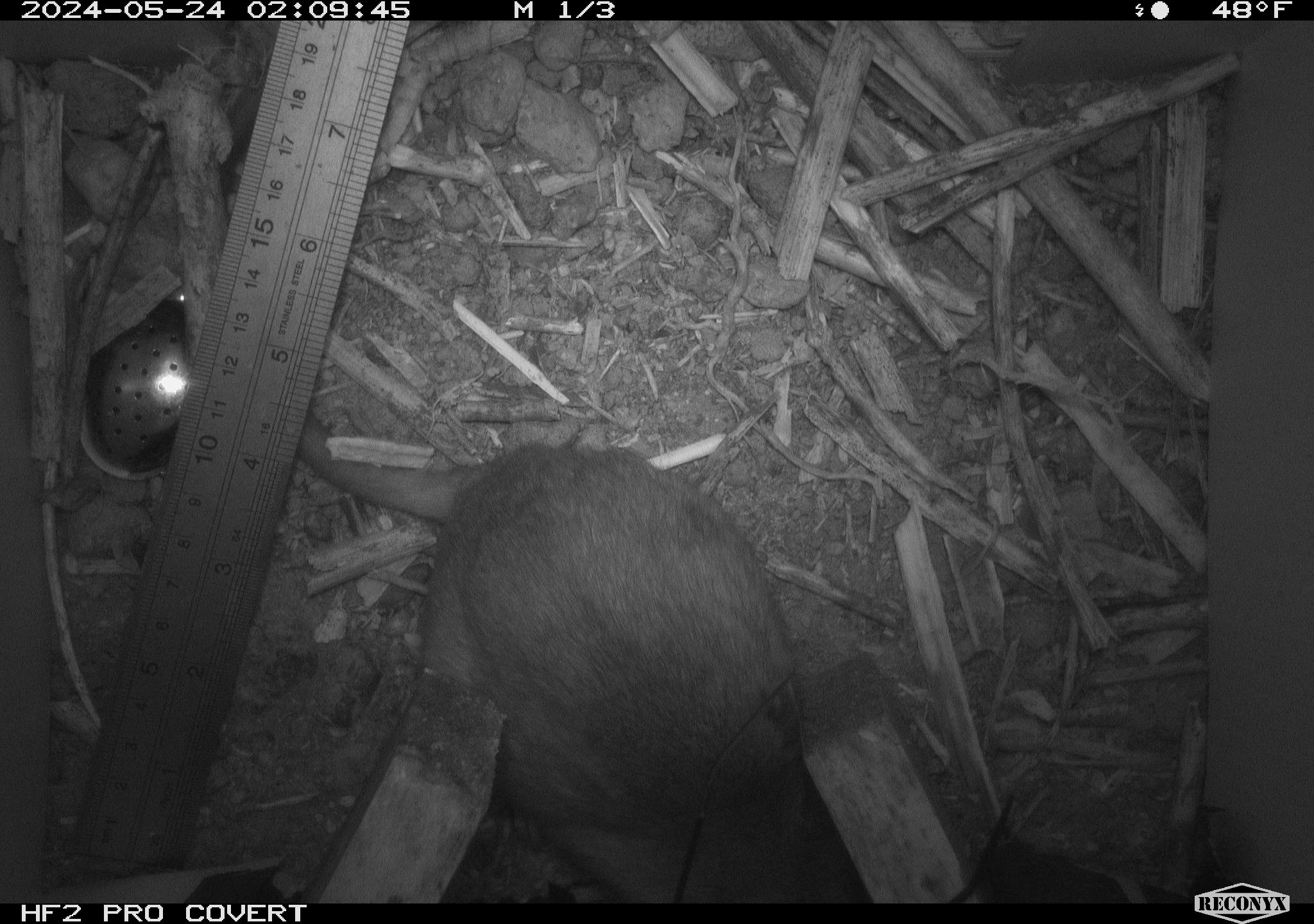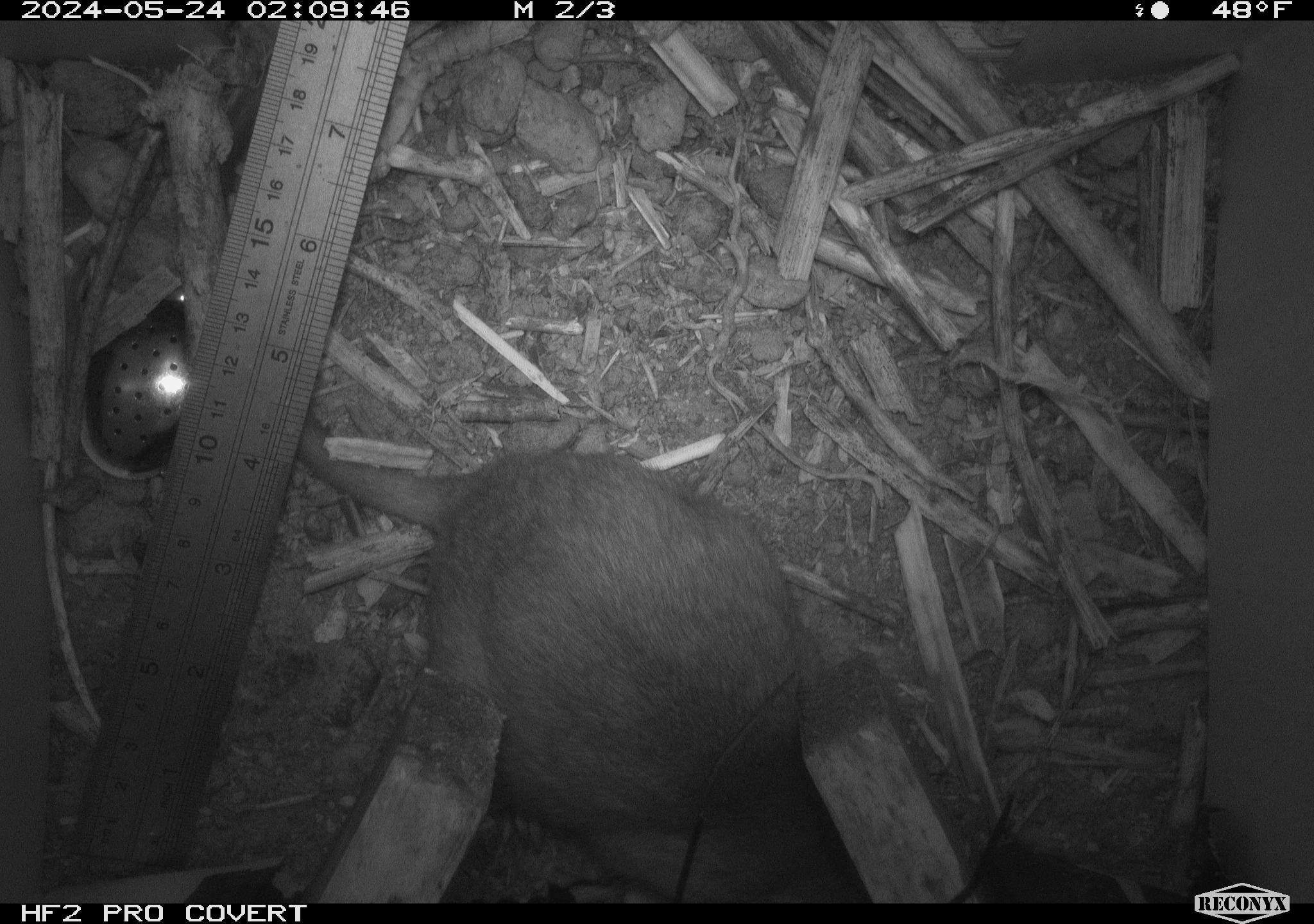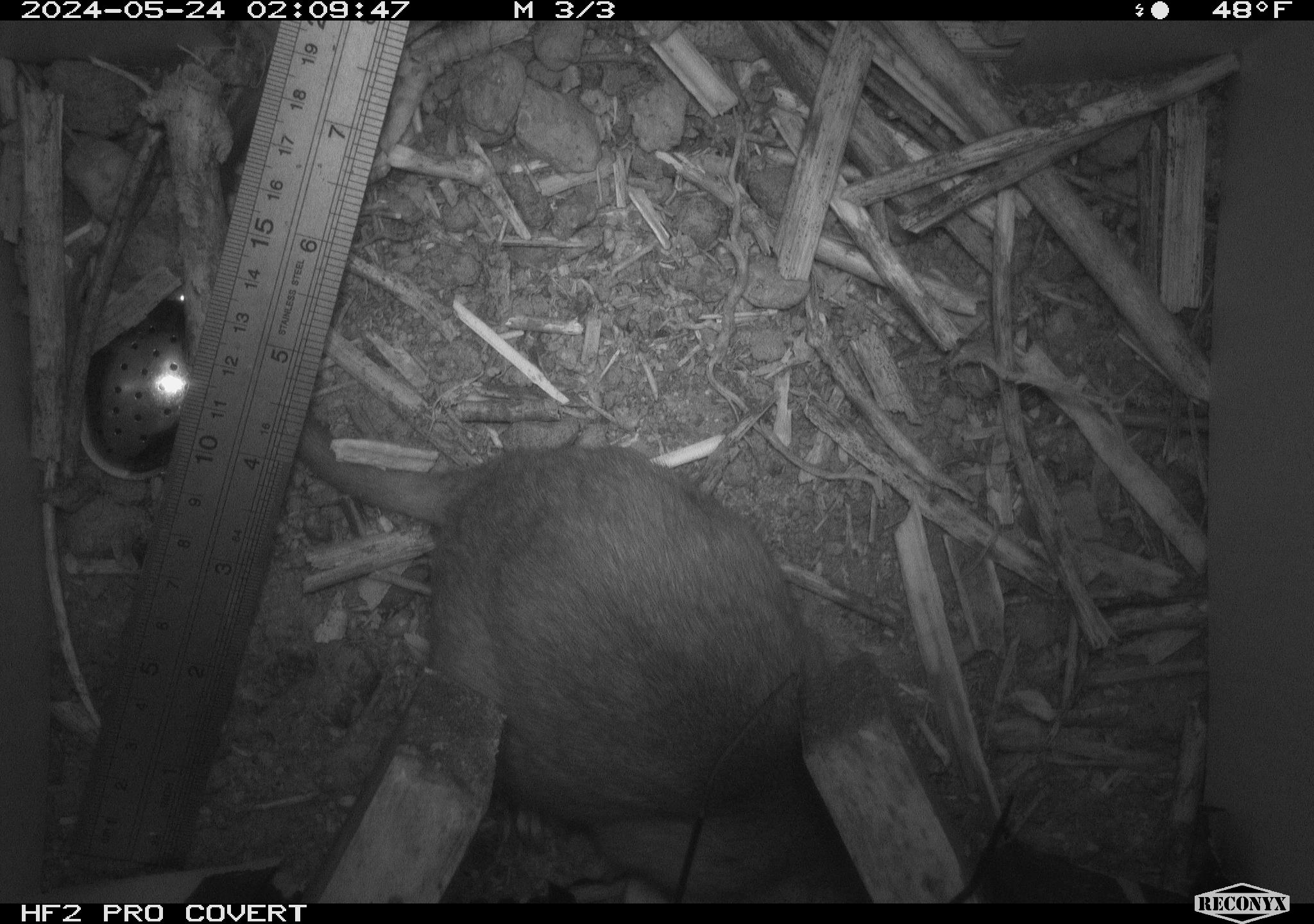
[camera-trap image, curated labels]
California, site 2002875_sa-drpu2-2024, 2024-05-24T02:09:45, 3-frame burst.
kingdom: Animalia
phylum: Chordata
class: Mammalia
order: Rodentia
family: Cricetidae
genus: Neotoma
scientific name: Neotoma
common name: pack rat or woodrat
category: neotoma species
Neotoma species (pack rat or woodrat) (Neotoma).